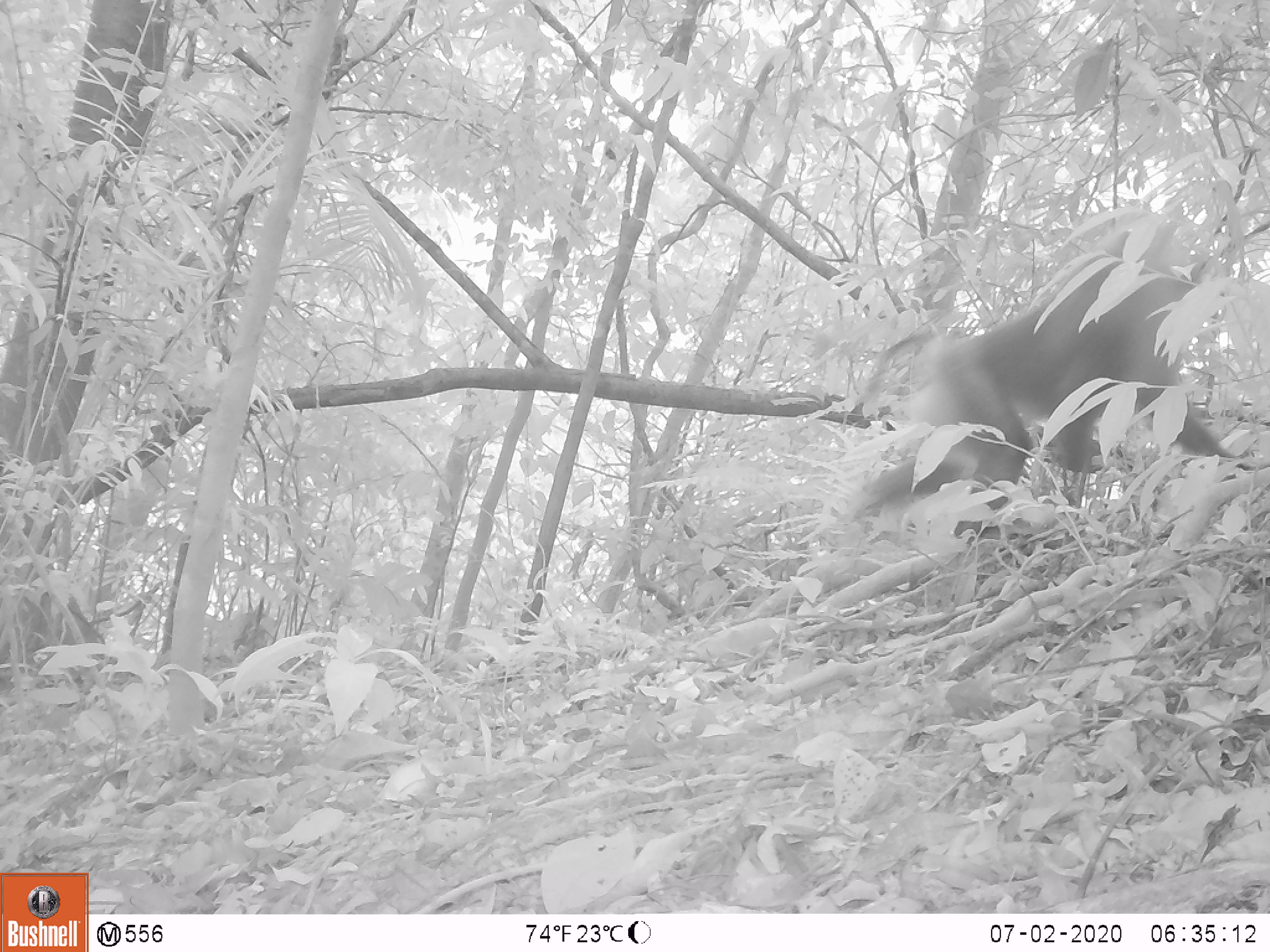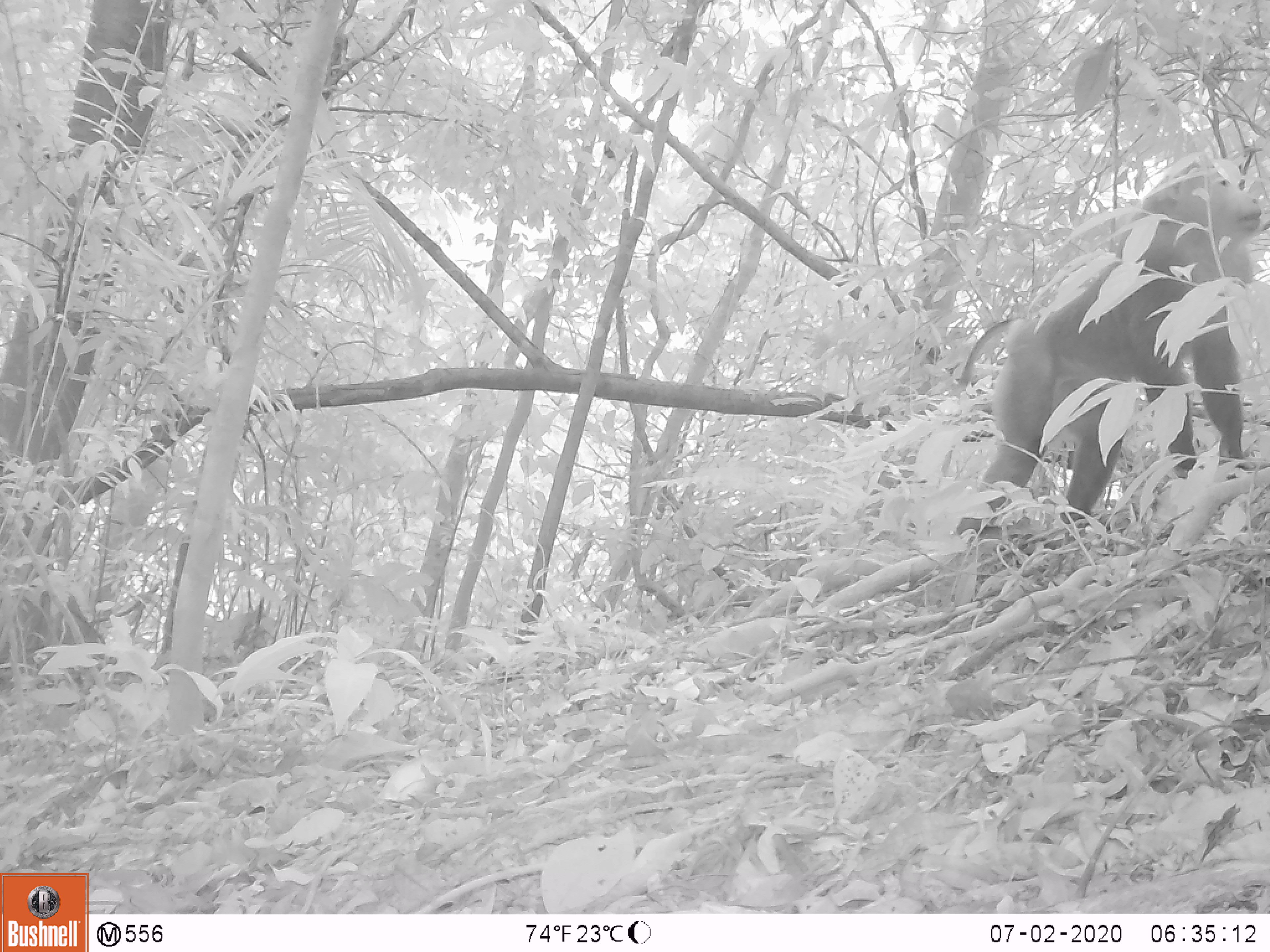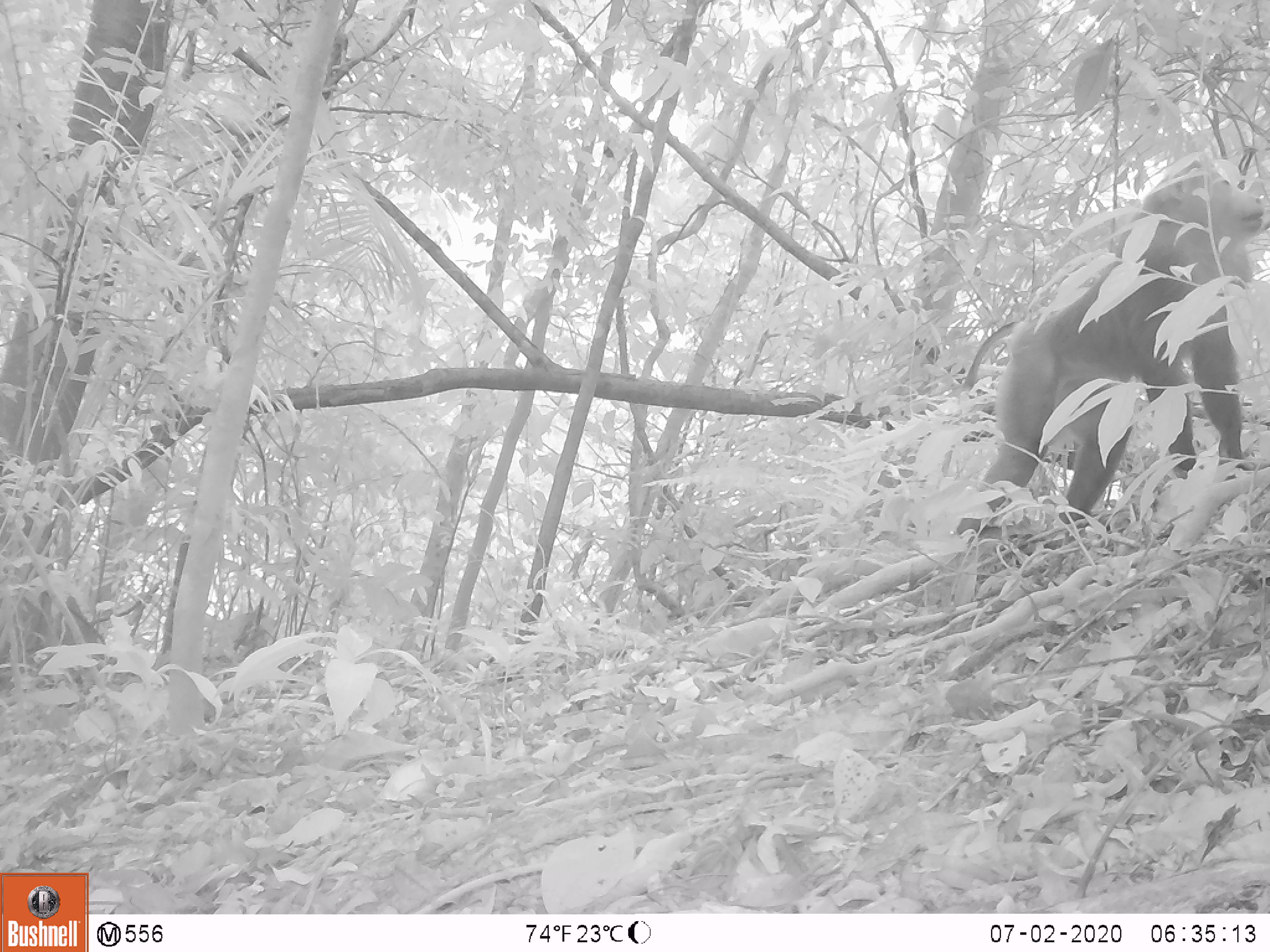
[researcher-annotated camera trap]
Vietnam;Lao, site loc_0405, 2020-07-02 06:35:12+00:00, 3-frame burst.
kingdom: Animalia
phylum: Chordata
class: Mammalia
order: Primates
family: Cercopithecidae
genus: Macaca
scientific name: Macaca nemestrina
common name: pig-tailed macaque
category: pig tailed macaque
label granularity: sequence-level